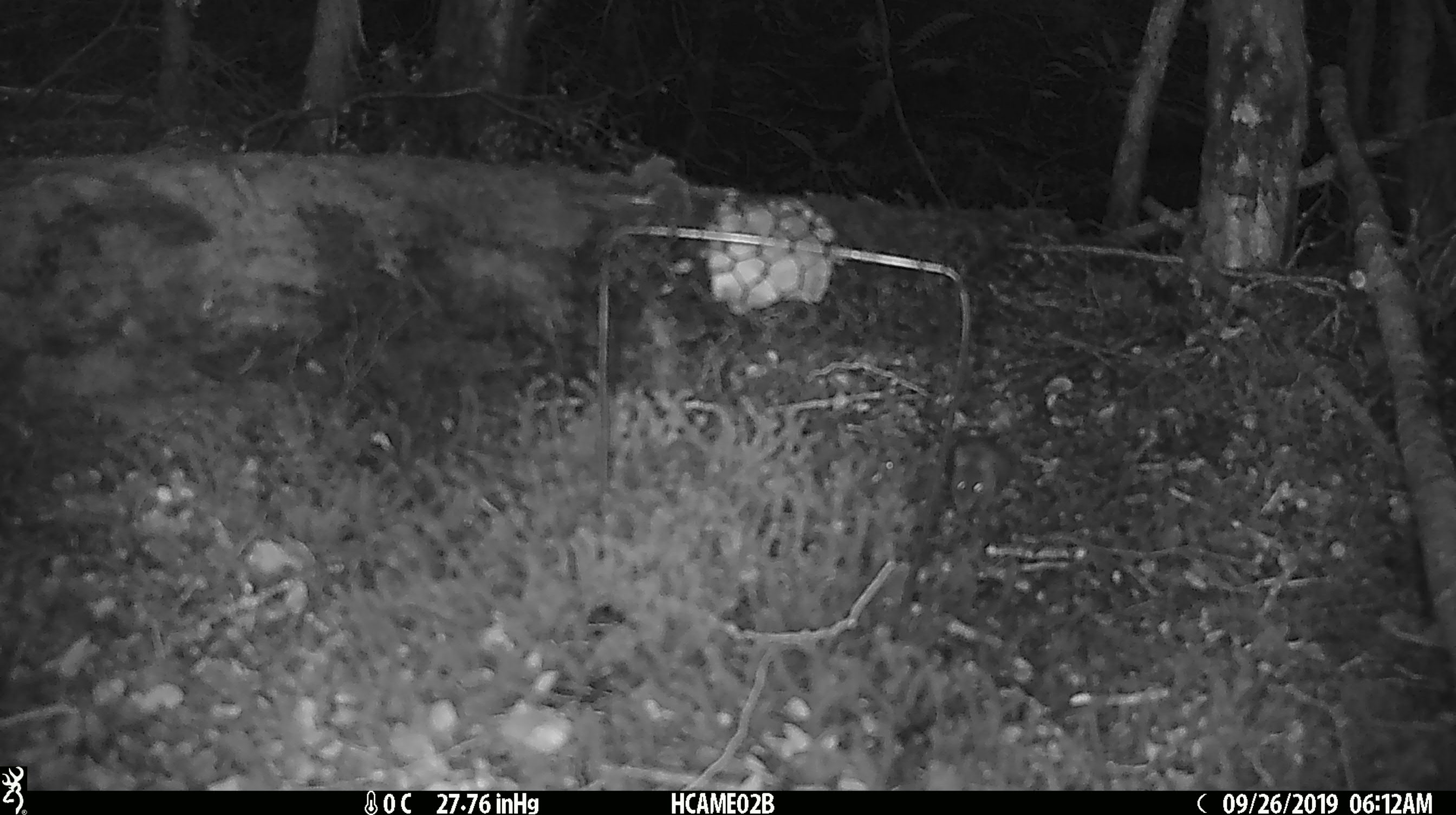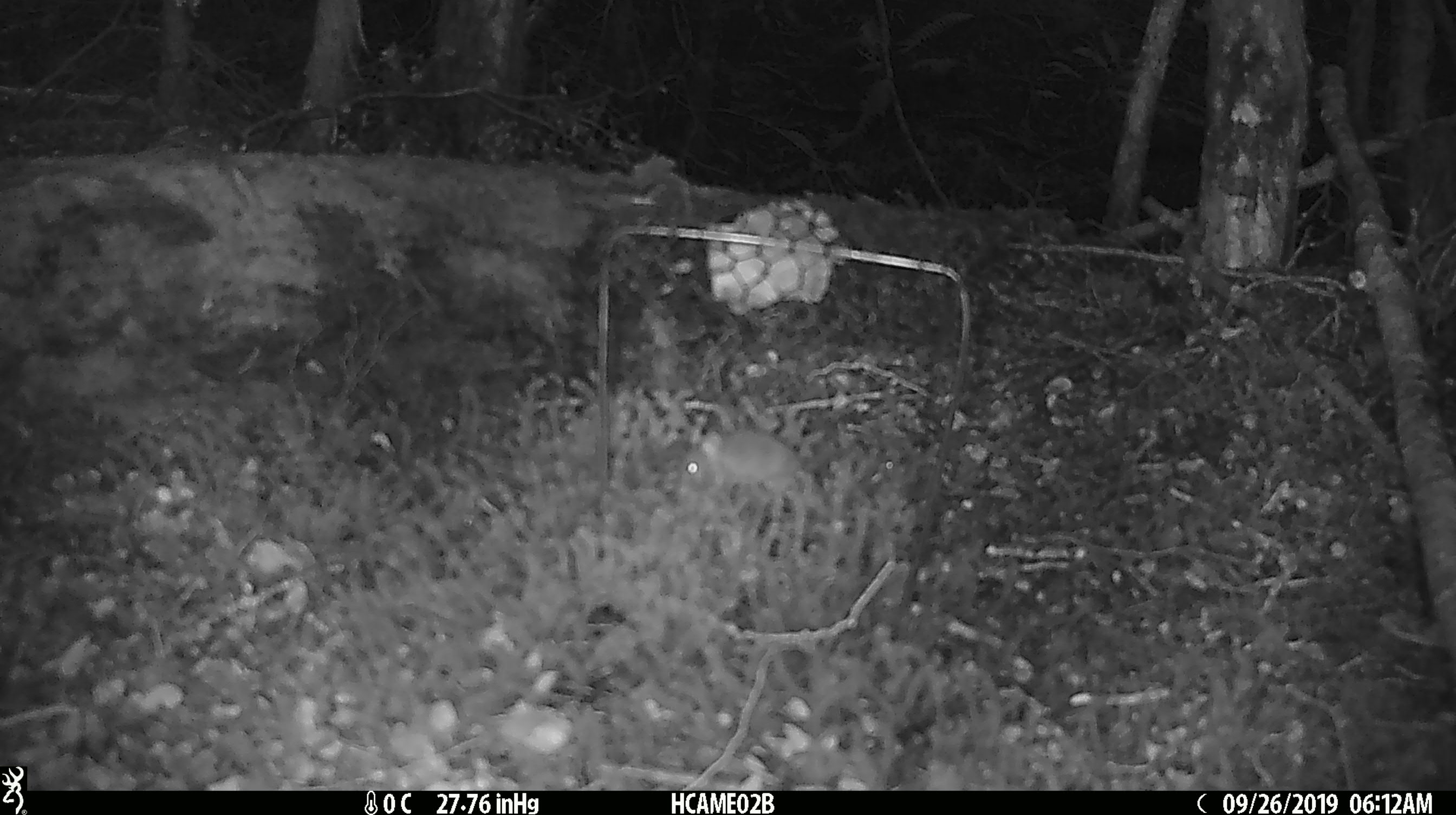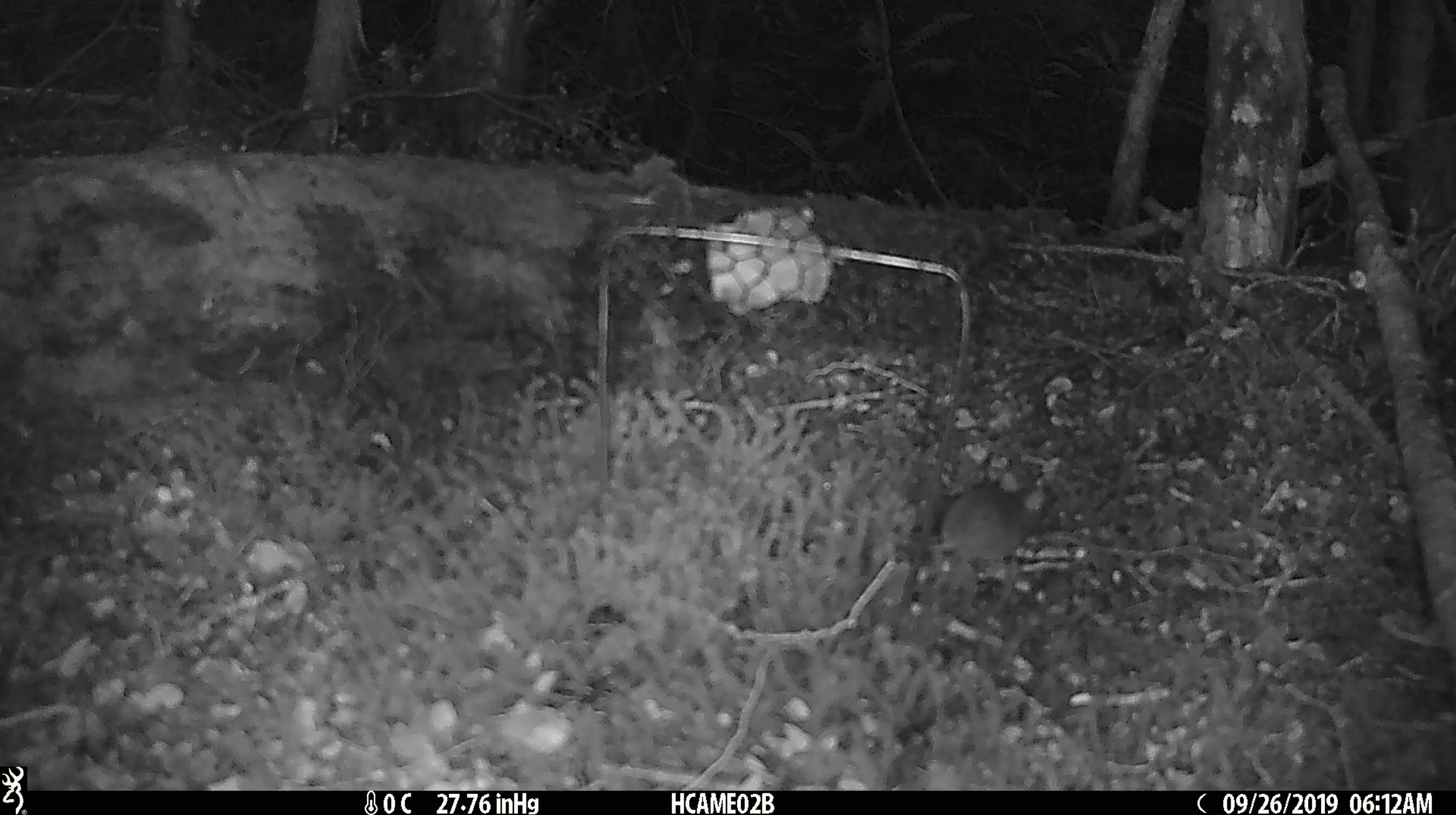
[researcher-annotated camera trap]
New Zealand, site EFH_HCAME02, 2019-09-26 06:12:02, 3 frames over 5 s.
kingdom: Animalia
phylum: Chordata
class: Mammalia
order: Rodentia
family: Muridae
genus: Mus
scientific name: Mus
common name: mouse